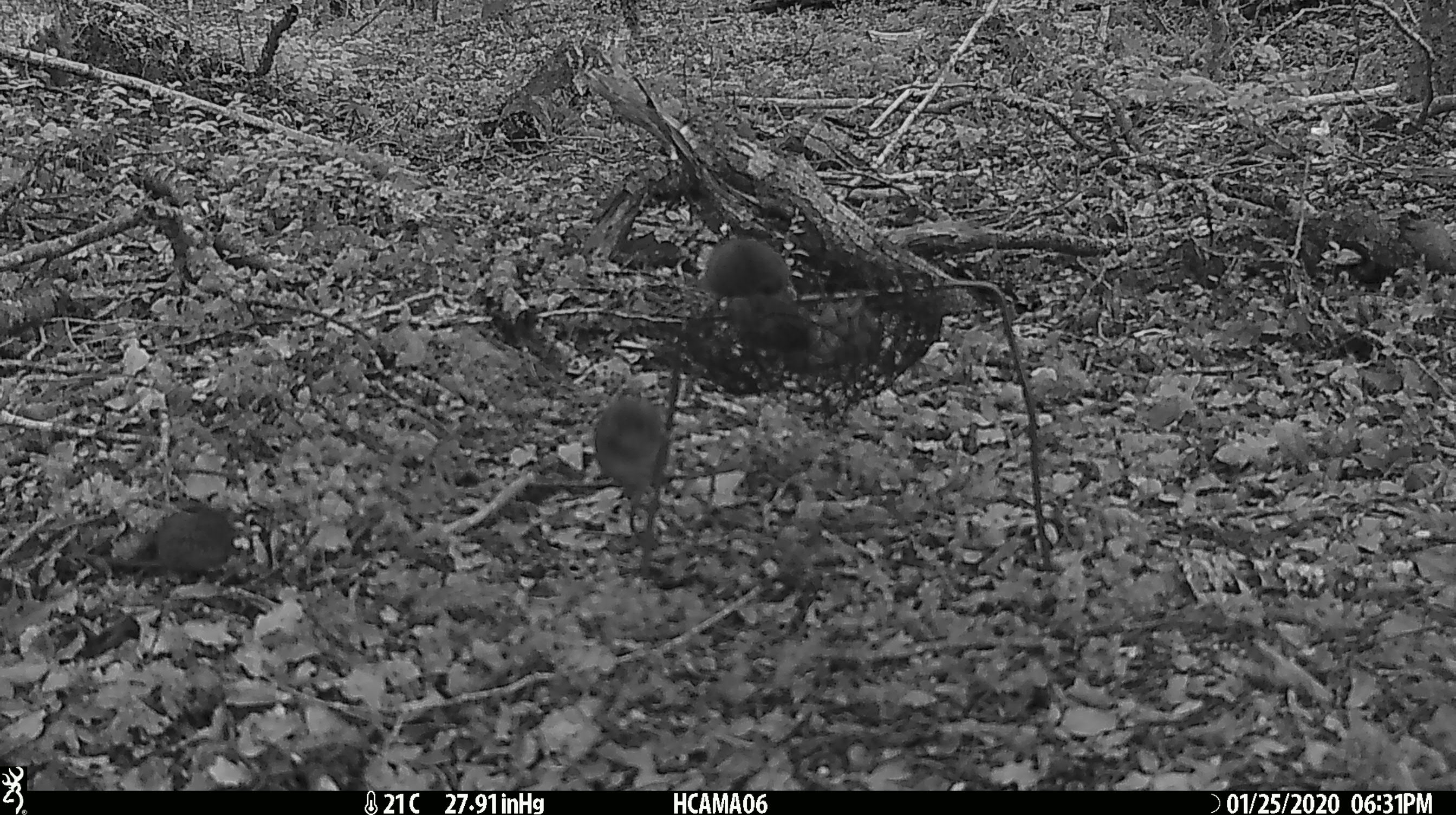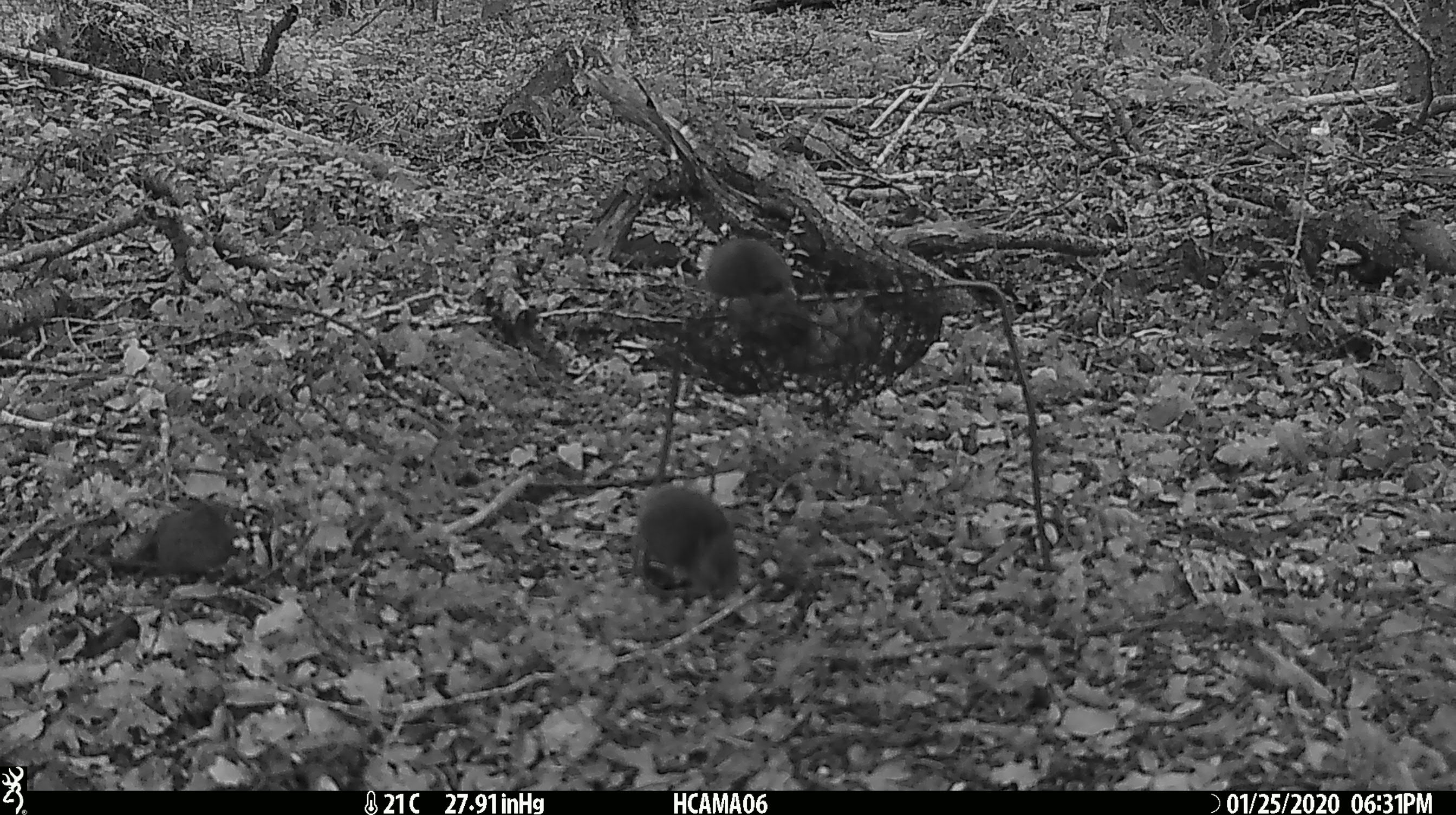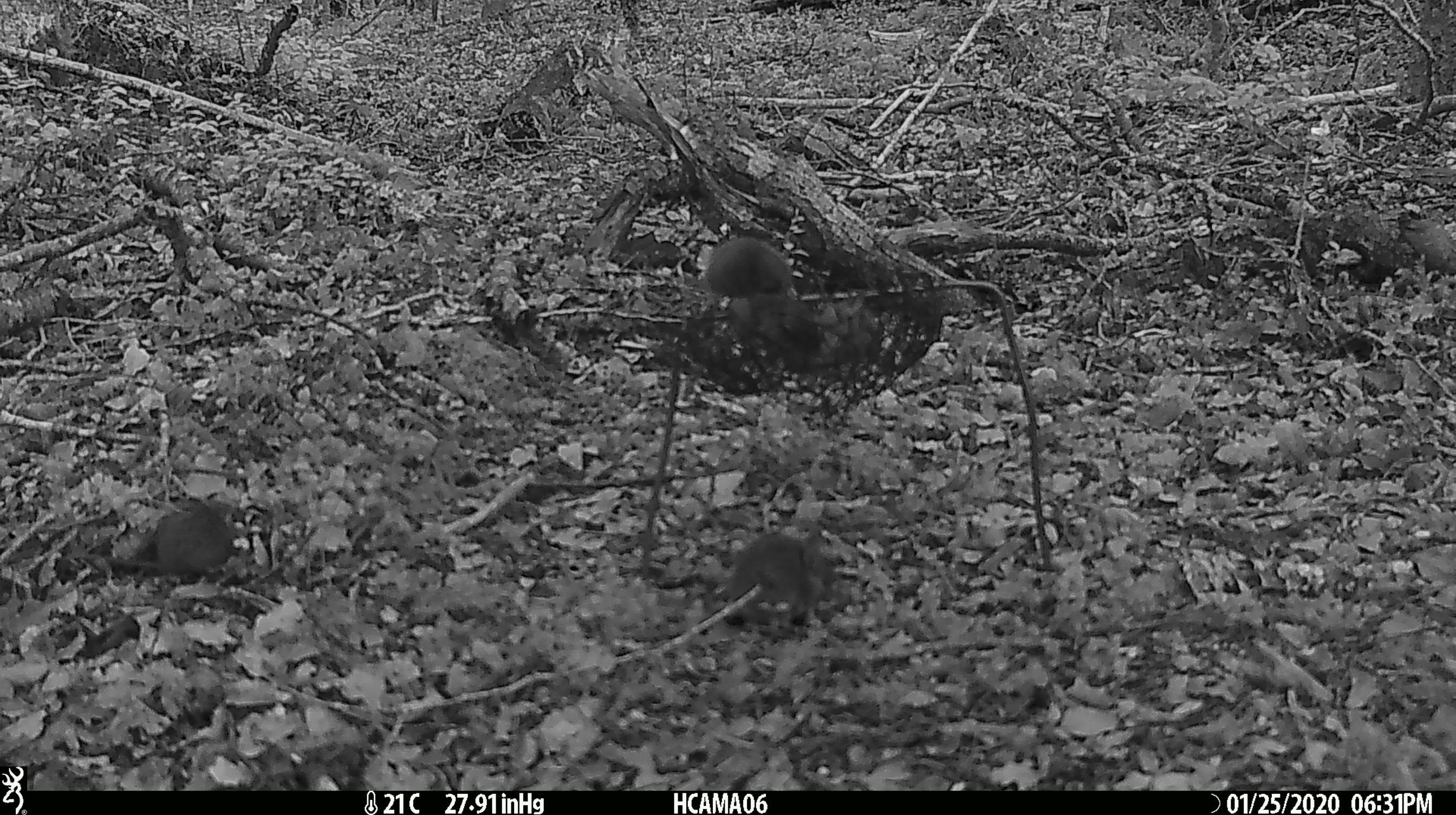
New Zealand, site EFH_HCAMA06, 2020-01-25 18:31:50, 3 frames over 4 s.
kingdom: Animalia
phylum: Chordata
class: Mammalia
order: Rodentia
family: Muridae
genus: Mus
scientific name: Mus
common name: mouse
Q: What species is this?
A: Mouse (Mus).